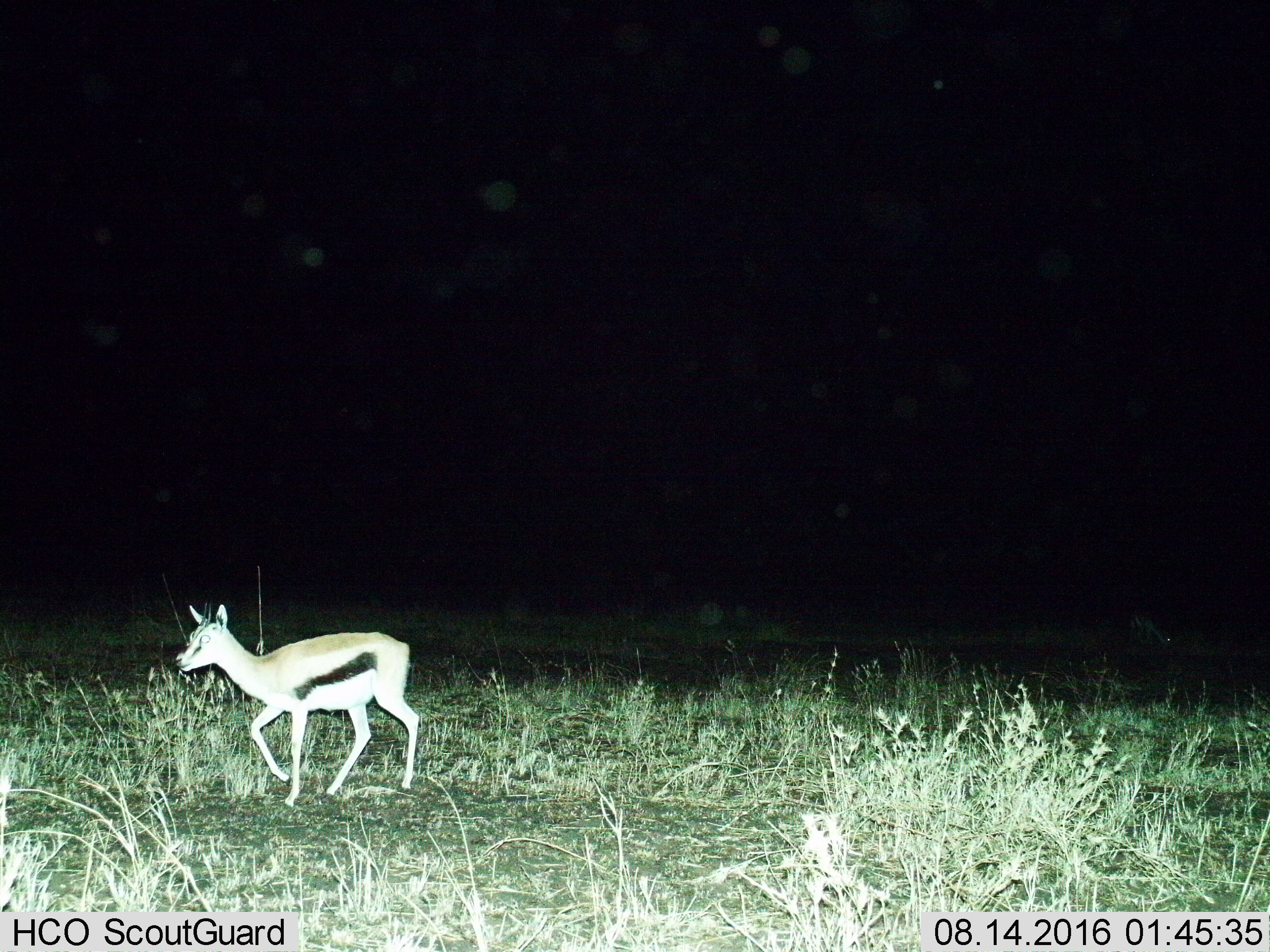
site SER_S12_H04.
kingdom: Animalia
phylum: Chordata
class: Mammalia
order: Artiodactyla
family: Bovidae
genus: Eudorcas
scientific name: Eudorcas thomsonii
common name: thomson's gazelle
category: gazellethomsons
Gazellethomsons (thomson's gazelle) (Eudorcas thomsonii), count 1. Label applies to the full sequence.